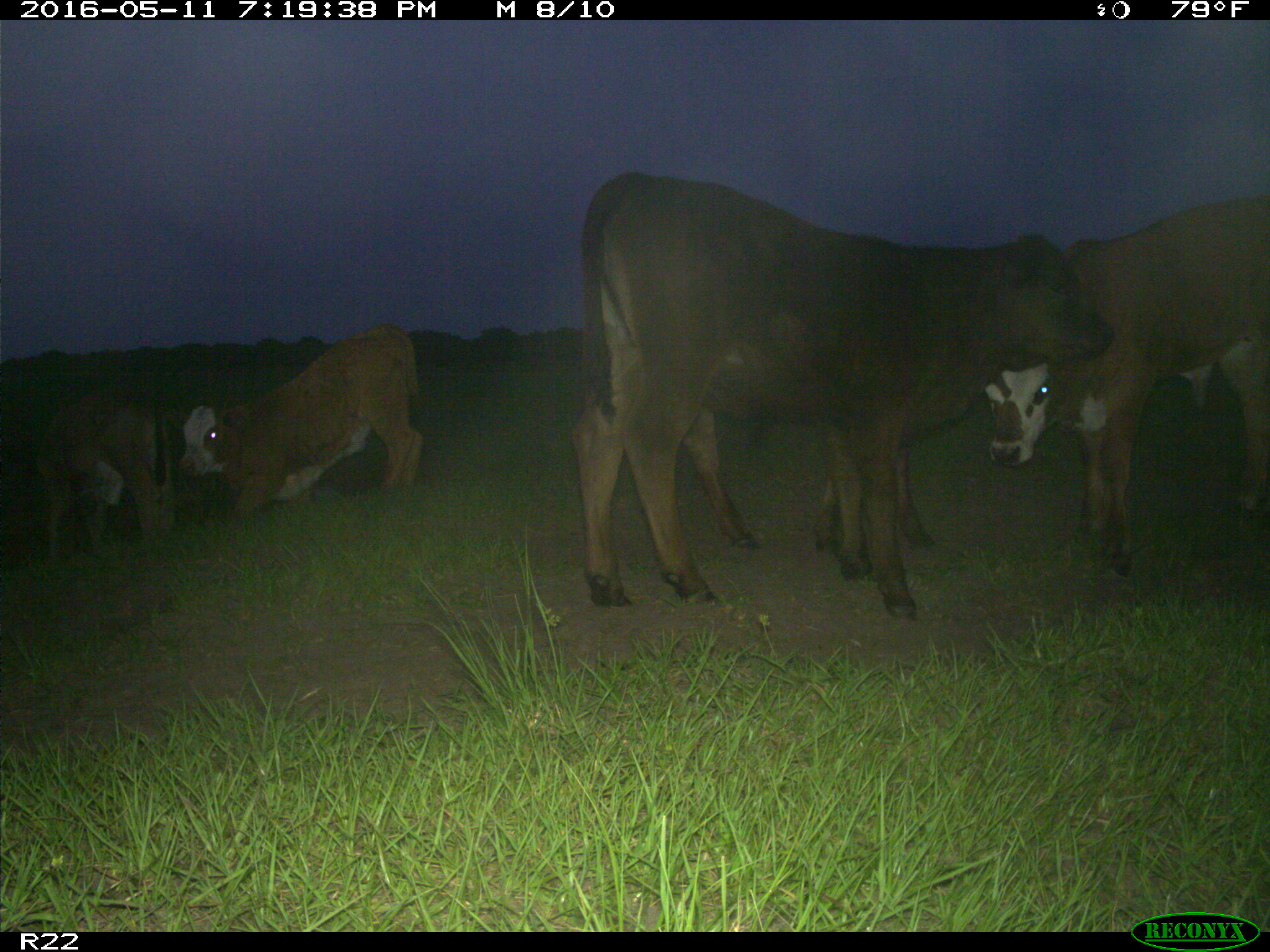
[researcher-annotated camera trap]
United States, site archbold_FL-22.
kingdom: Animalia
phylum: Chordata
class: Mammalia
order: Artiodactyla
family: Bovidae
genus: Bos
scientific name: Bos taurus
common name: domestic cow